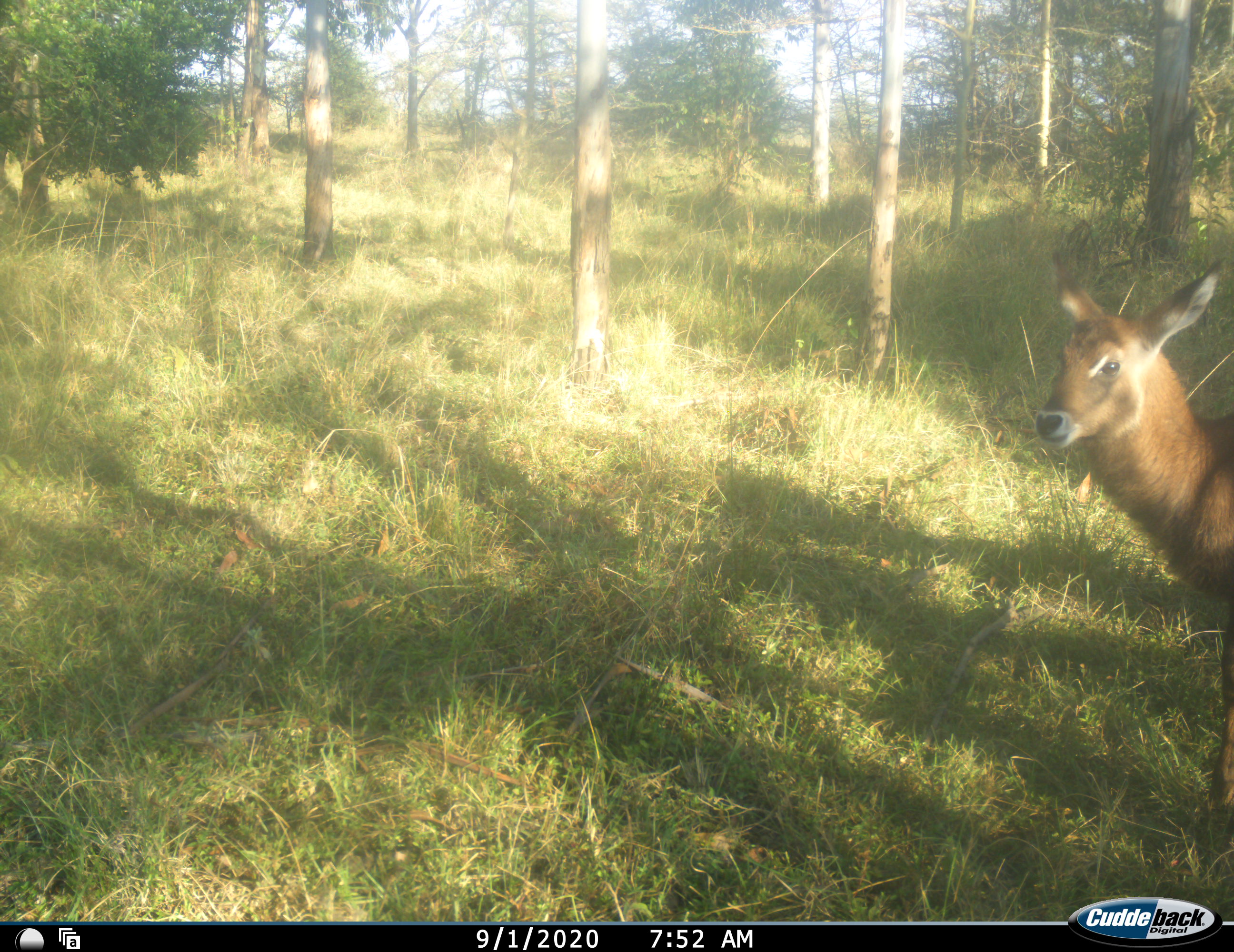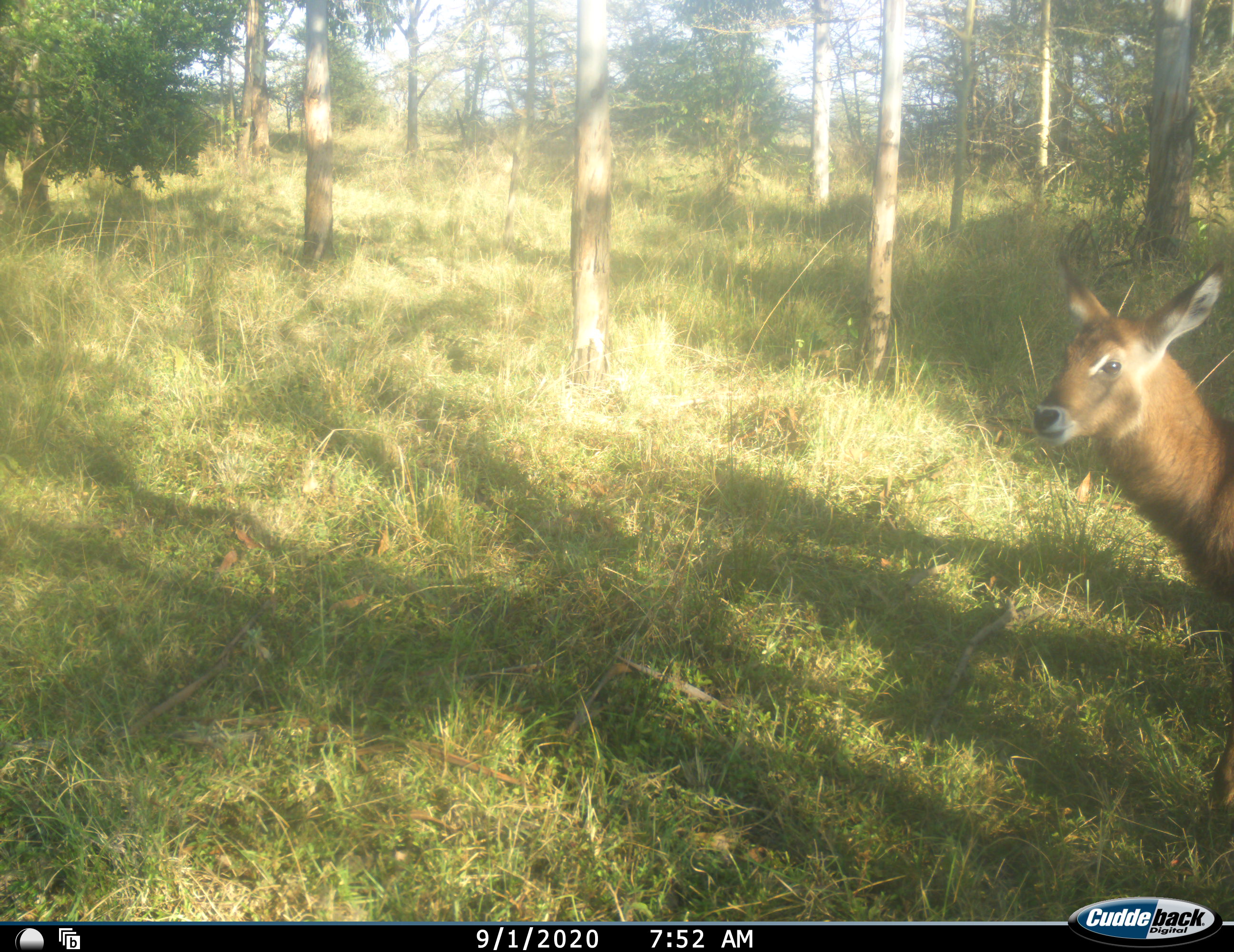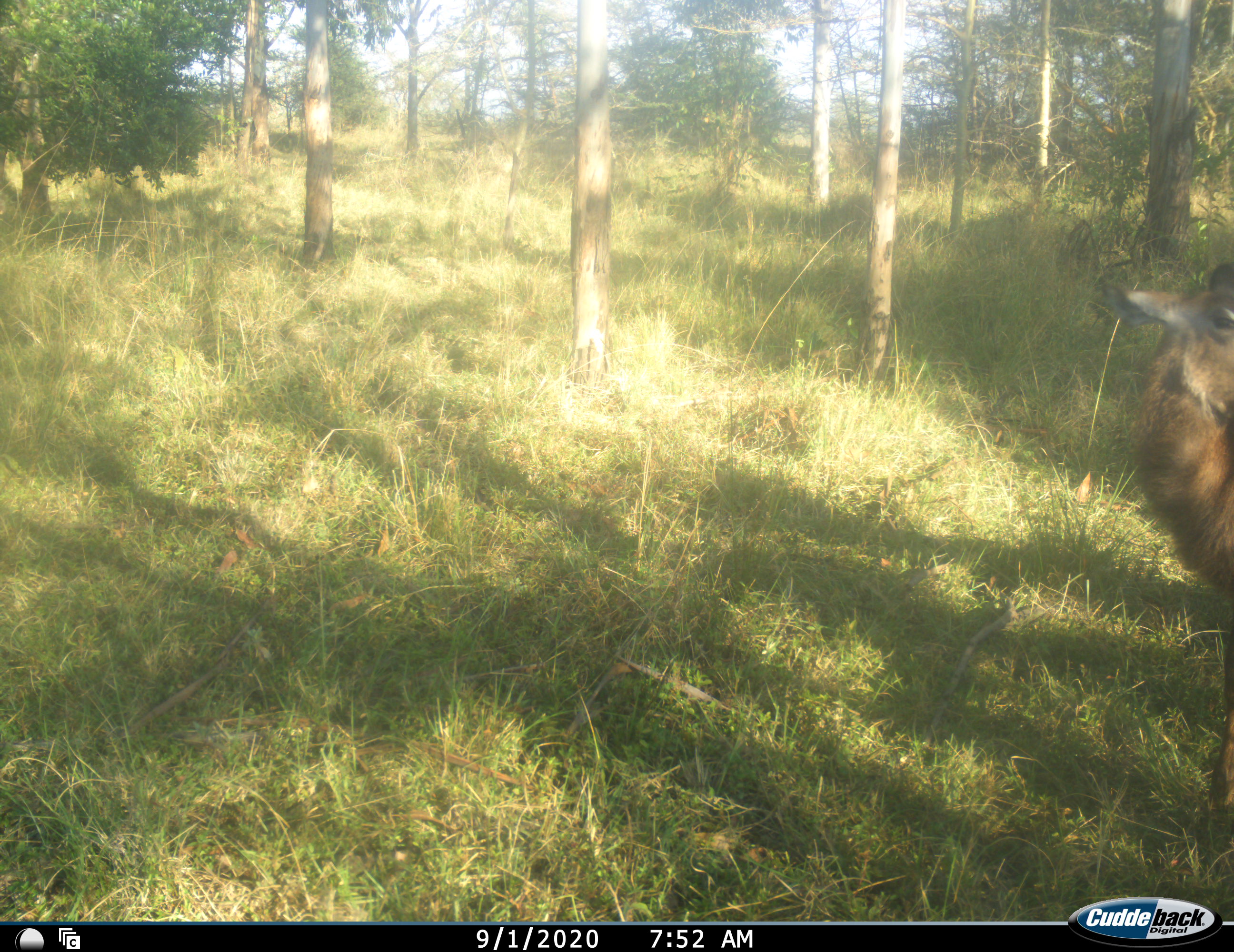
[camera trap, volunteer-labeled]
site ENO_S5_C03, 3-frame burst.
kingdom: Animalia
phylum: Chordata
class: Mammalia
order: Artiodactyla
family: Bovidae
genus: Kobus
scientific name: Kobus ellipsiprymnus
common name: waterbuck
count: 1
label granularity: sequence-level